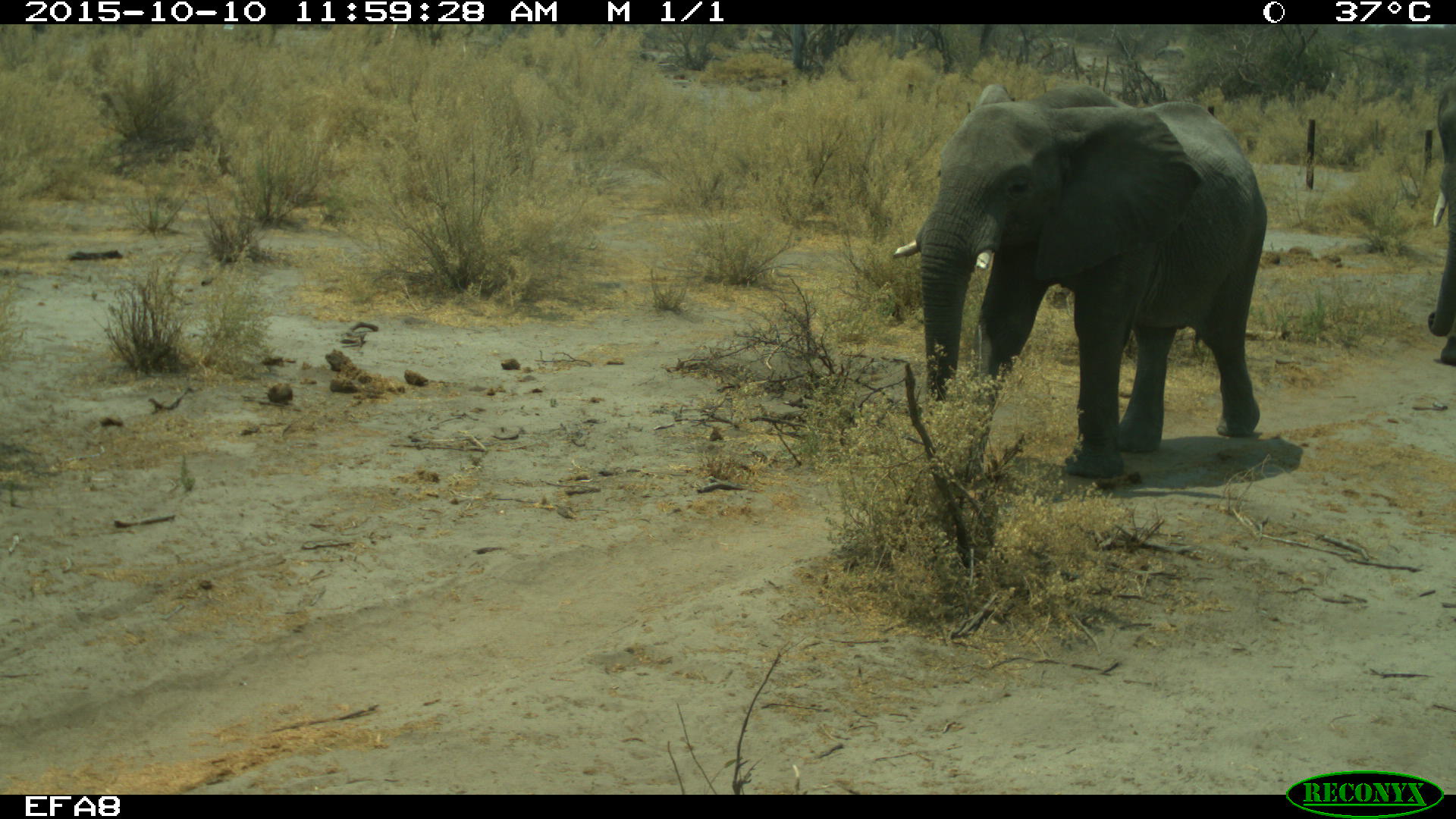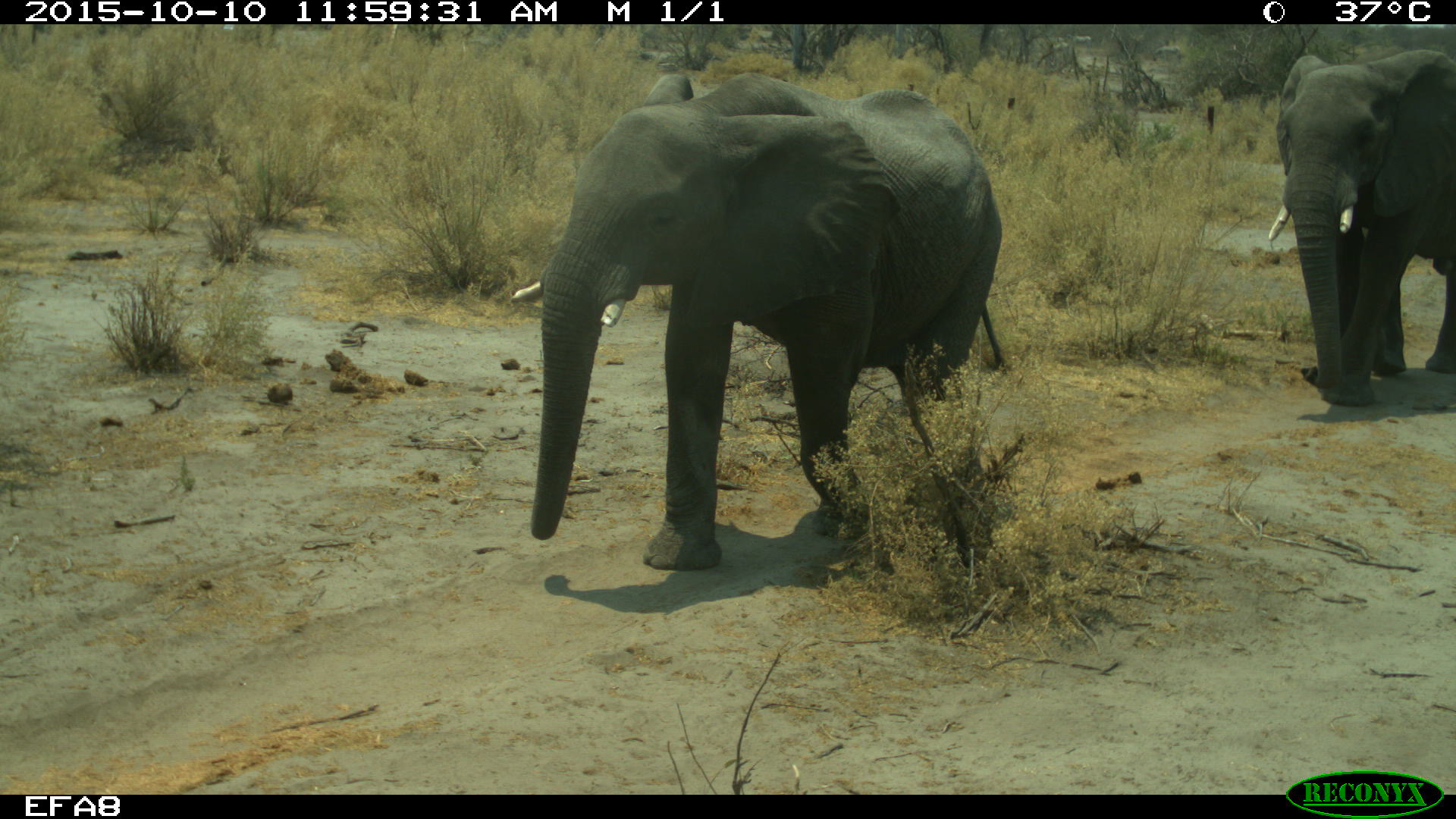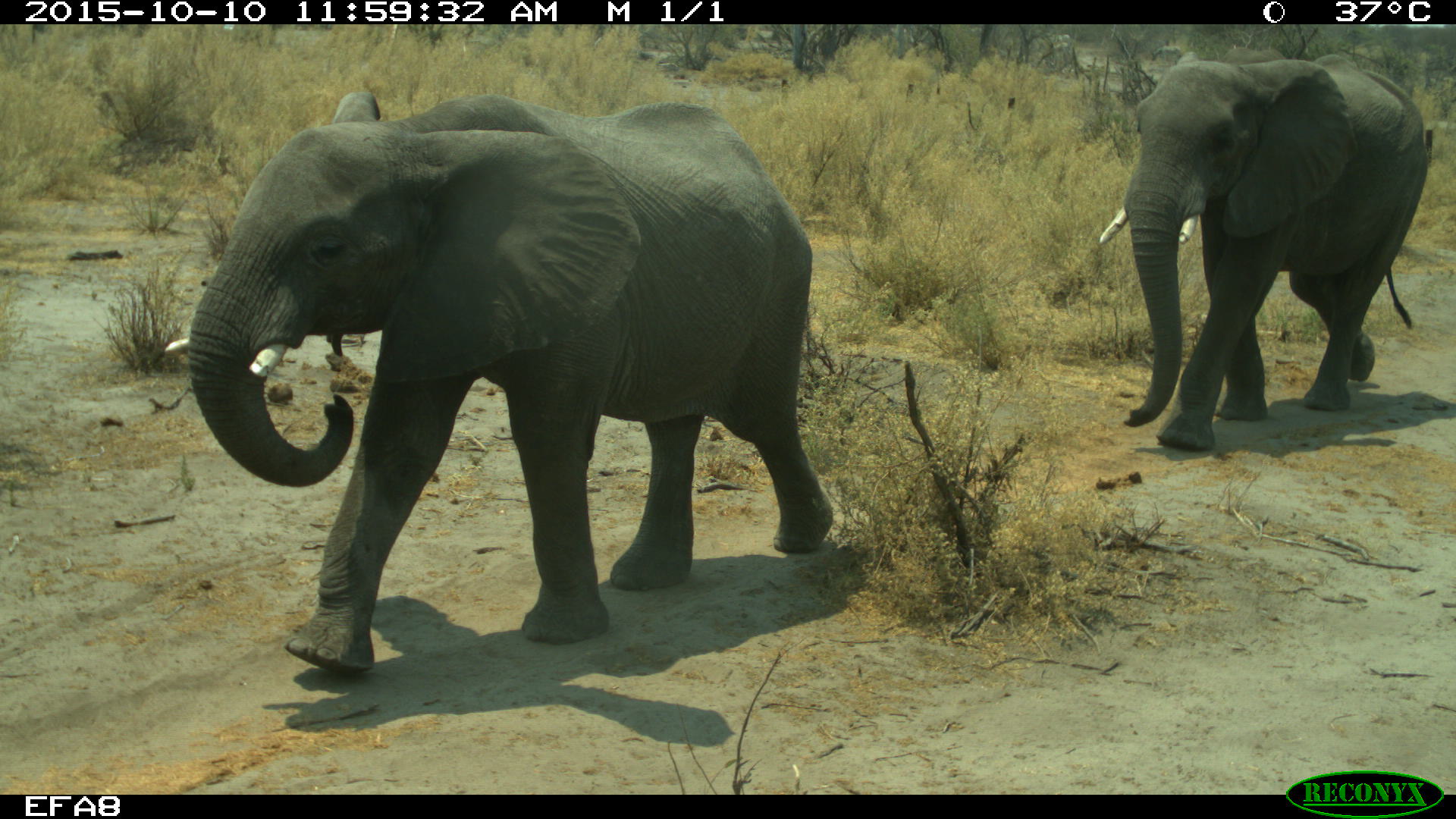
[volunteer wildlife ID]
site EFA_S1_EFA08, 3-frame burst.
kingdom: Animalia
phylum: Chordata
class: Mammalia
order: Proboscidea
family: Elephantidae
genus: Loxodonta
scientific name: Loxodonta africana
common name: african bush elephant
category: elephant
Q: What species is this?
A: Elephant (african bush elephant) (Loxodonta africana).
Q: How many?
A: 2.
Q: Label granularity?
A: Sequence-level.